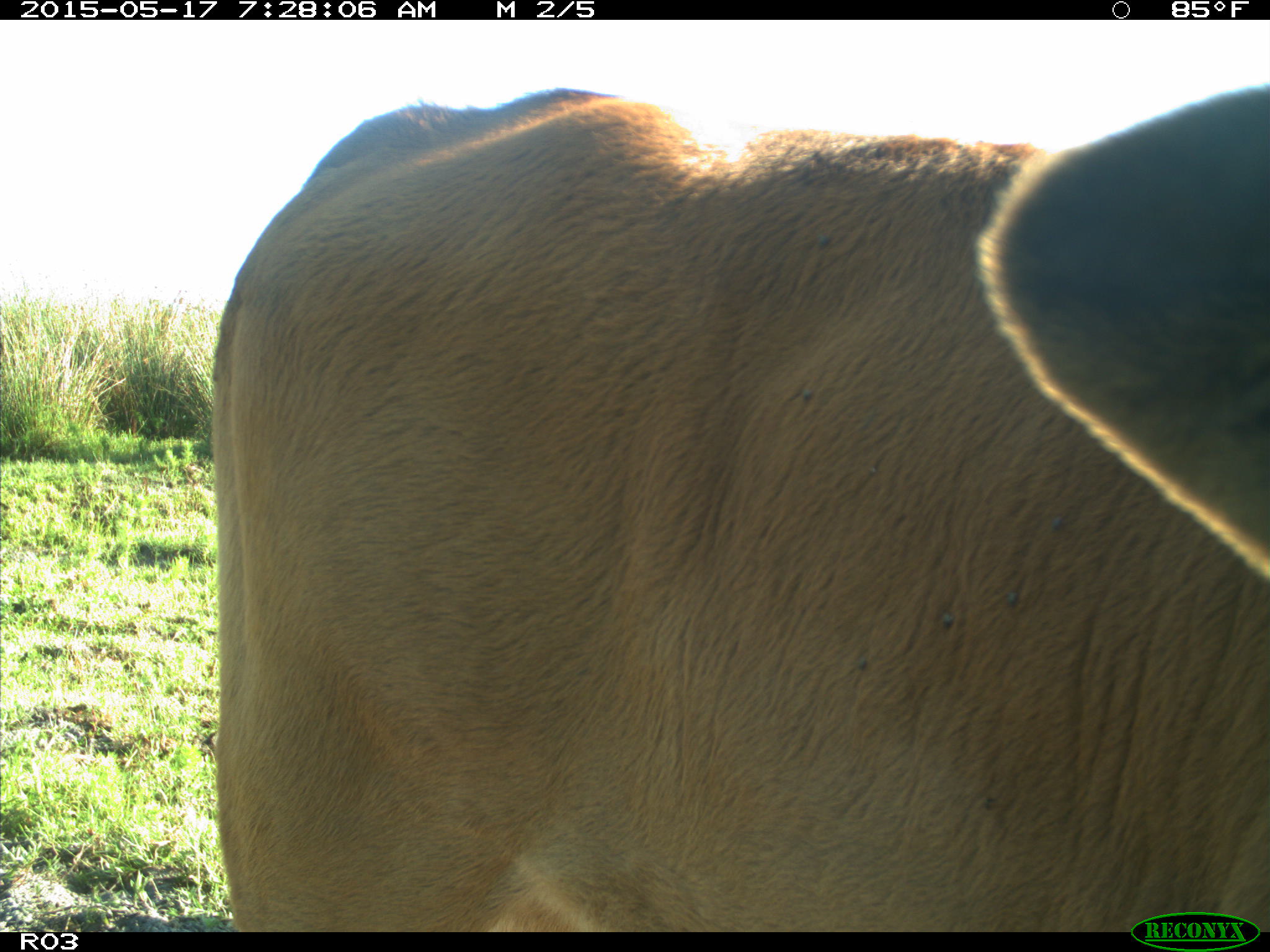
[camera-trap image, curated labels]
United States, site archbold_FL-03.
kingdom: Animalia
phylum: Chordata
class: Mammalia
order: Artiodactyla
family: Bovidae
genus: Bos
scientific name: Bos taurus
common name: domestic cow